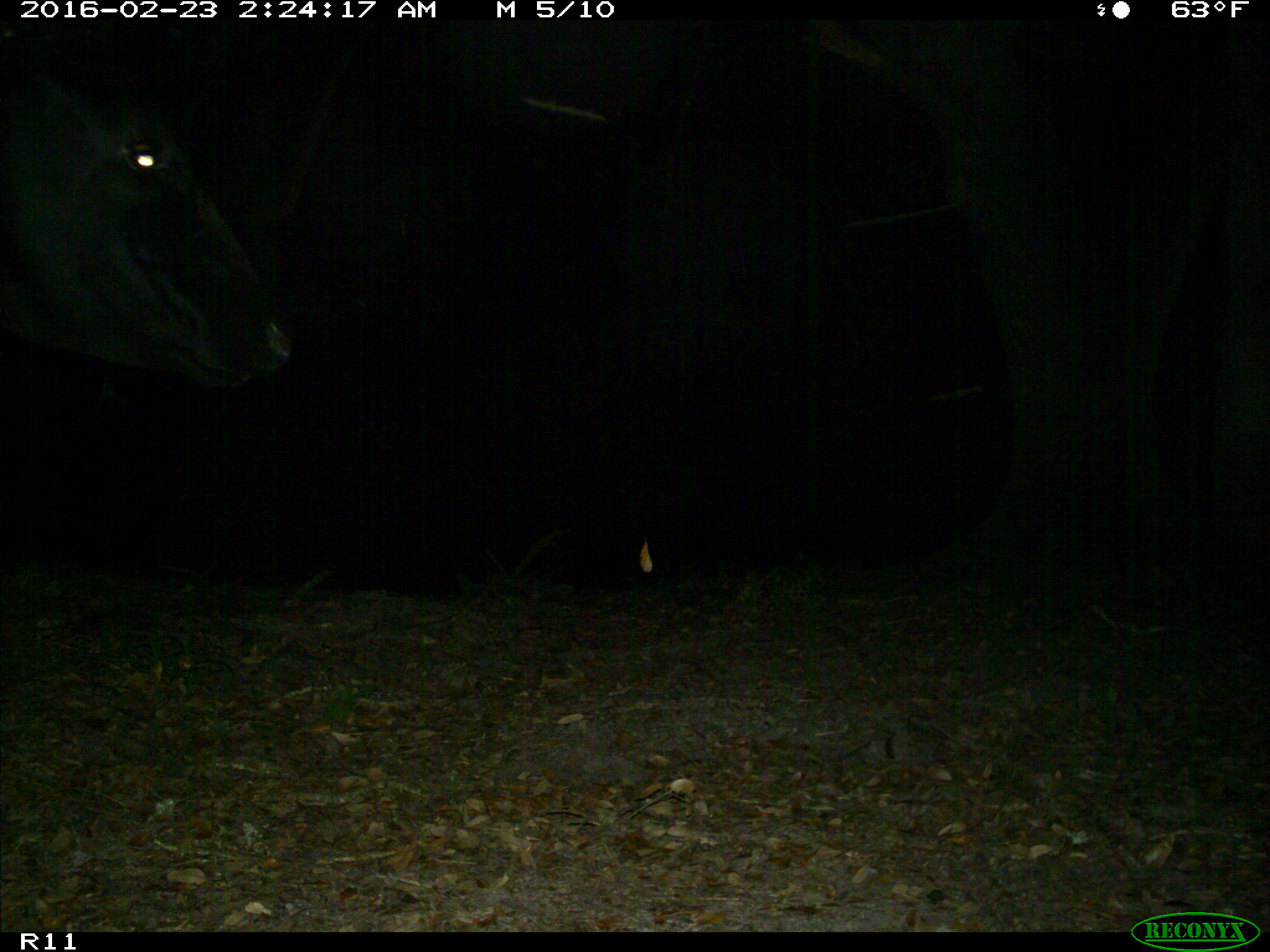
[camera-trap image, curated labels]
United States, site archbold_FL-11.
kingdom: Animalia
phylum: Chordata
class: Mammalia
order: Artiodactyla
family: Bovidae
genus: Bos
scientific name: Bos taurus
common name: domestic cow